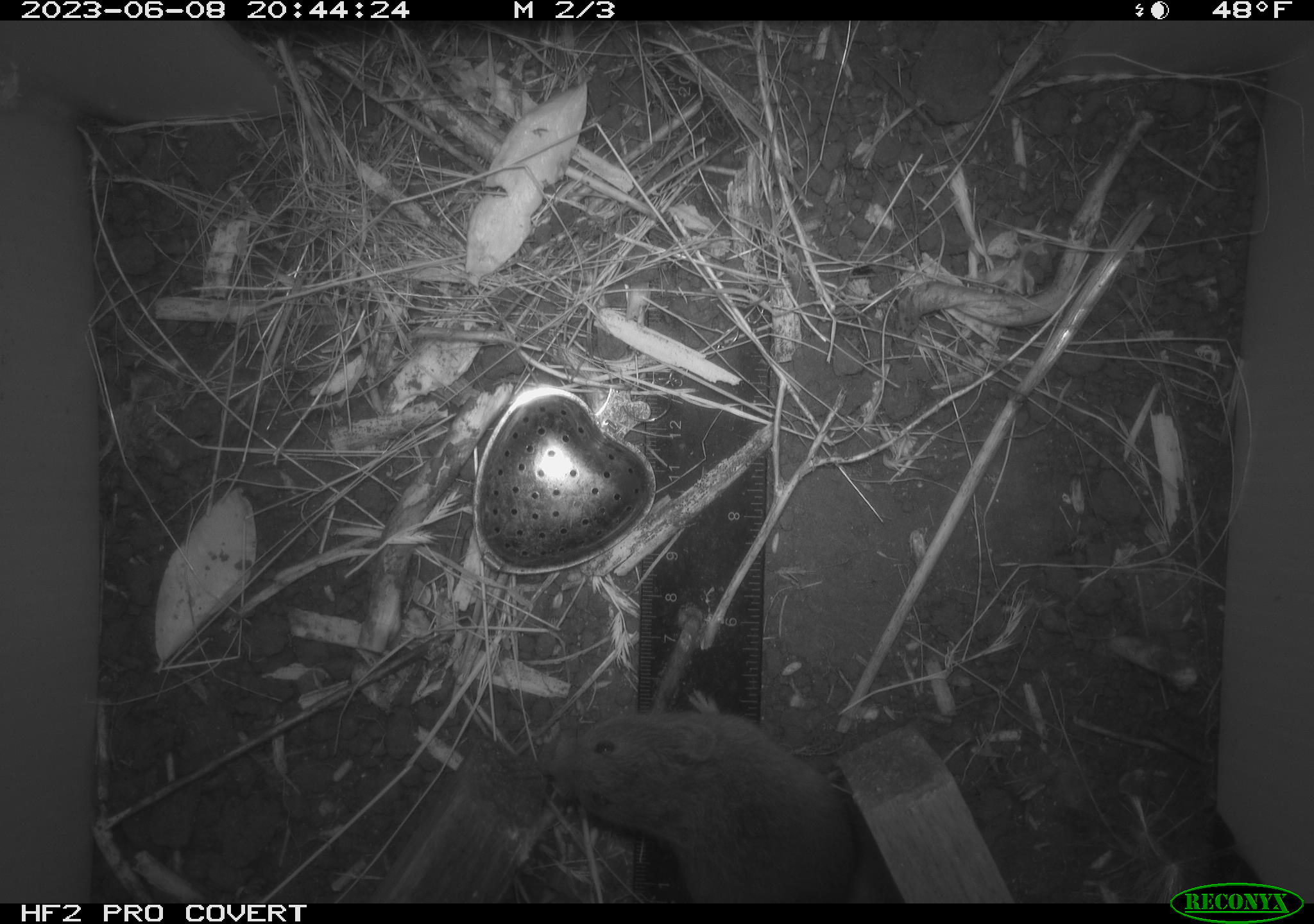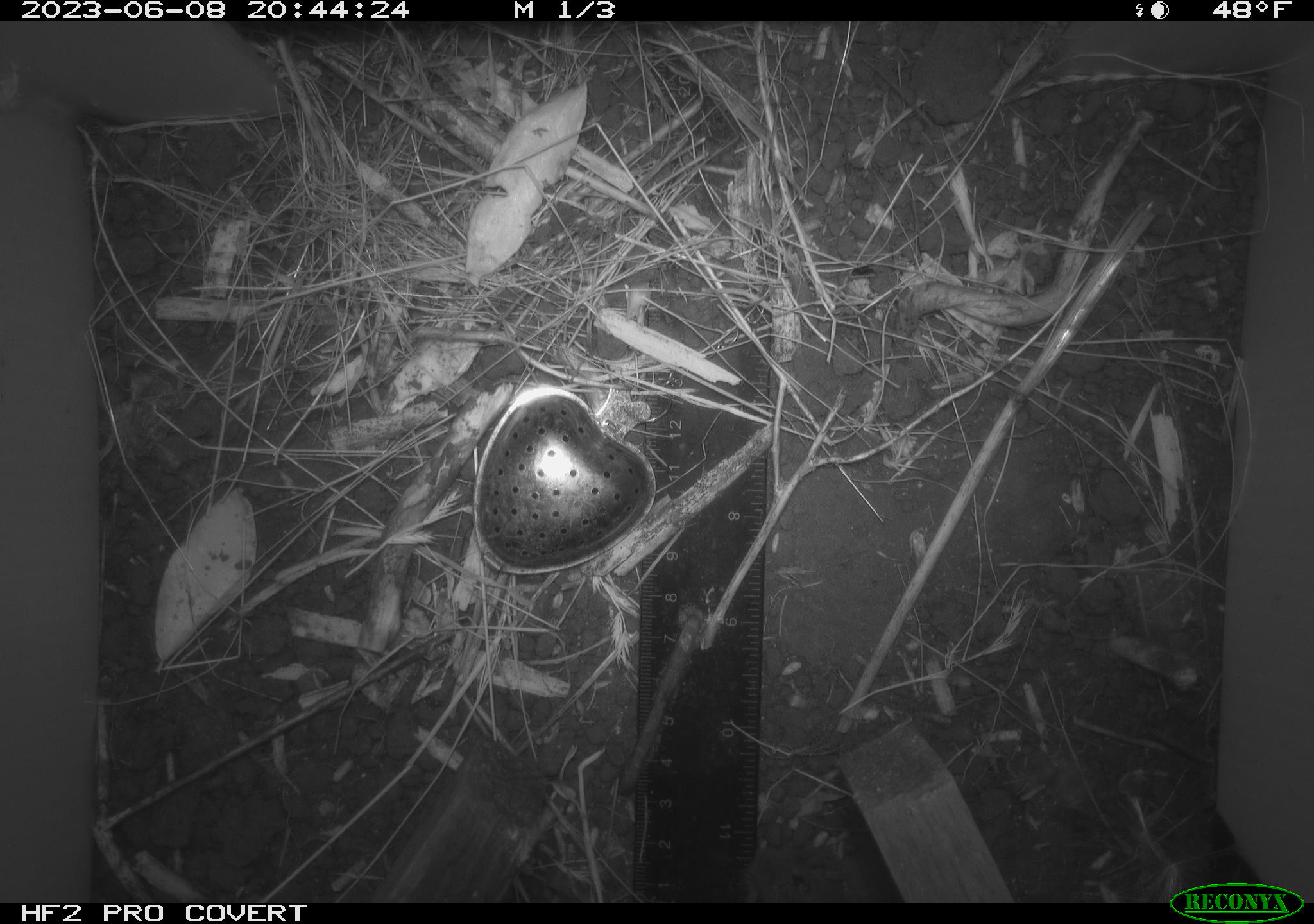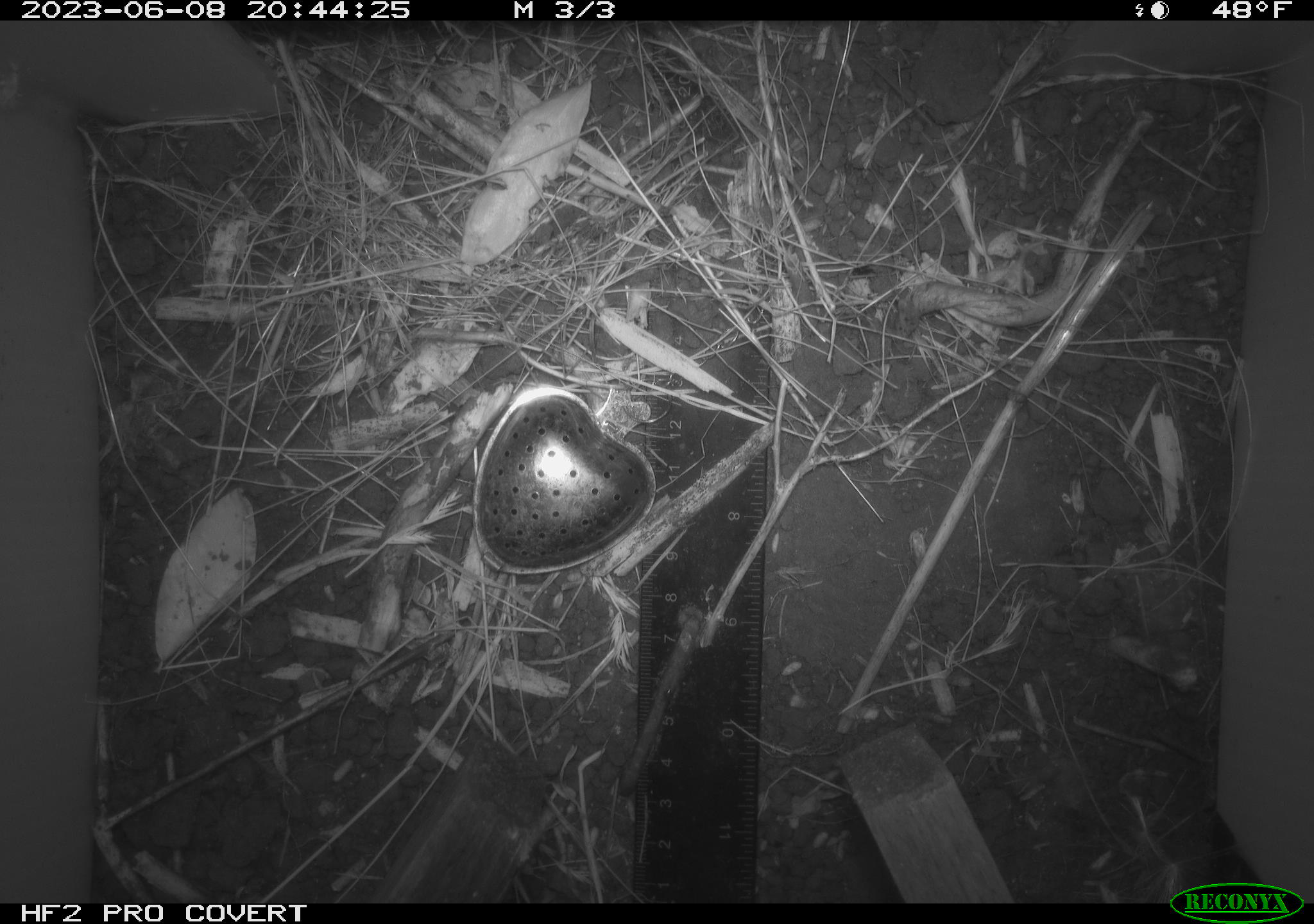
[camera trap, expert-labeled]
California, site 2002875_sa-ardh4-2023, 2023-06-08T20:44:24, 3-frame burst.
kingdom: Animalia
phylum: Chordata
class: Mammalia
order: Rodentia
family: Cricetidae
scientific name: Arvicolinae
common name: voles, lemmings, and muskrats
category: arvicolinae subfamily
Arvicolinae subfamily (voles, lemmings, and muskrats) (Arvicolinae).